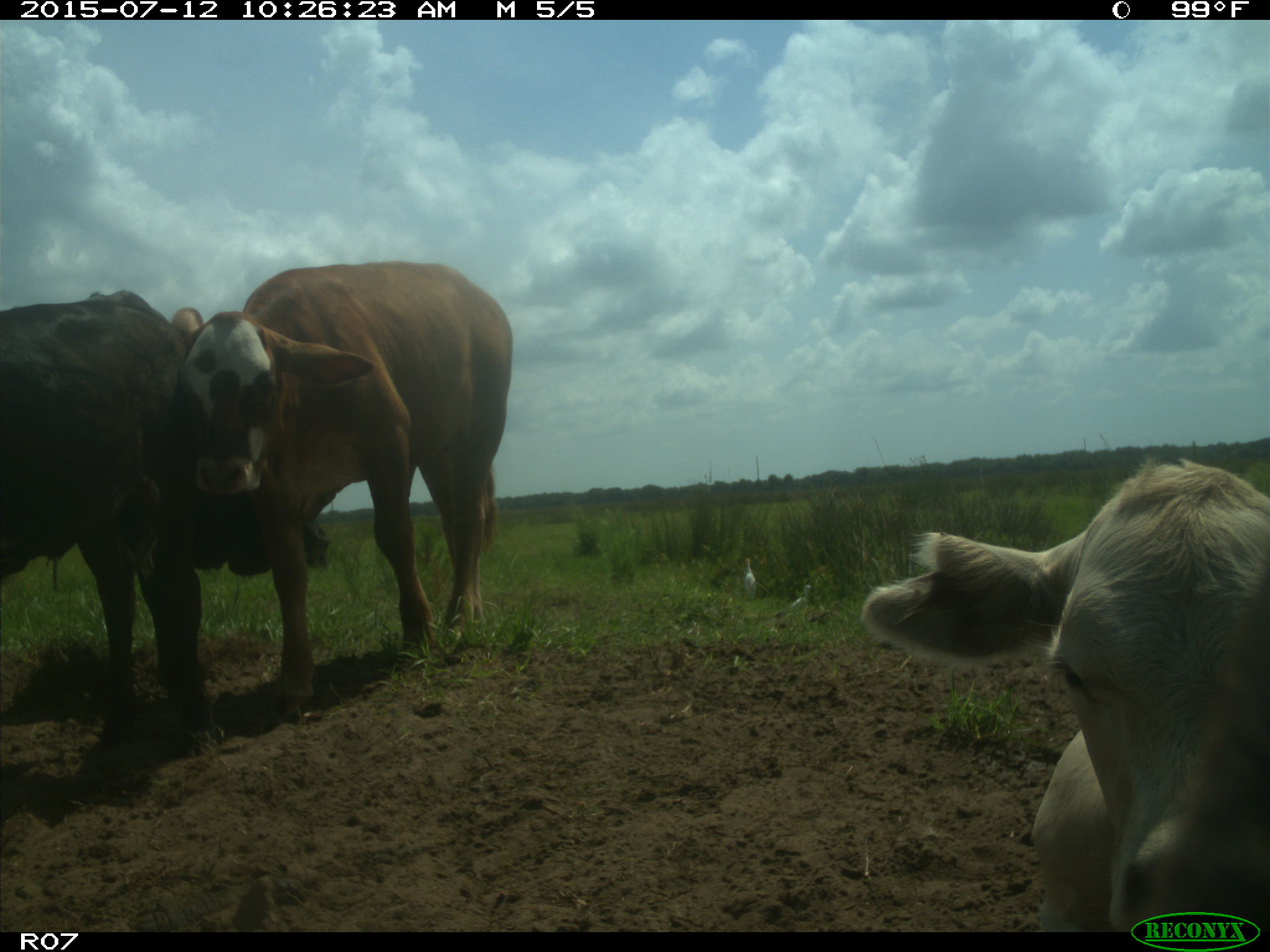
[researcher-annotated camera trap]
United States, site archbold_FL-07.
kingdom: Animalia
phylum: Chordata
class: Mammalia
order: Artiodactyla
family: Bovidae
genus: Bos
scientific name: Bos taurus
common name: domestic cow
Bos taurus (domestic cow).